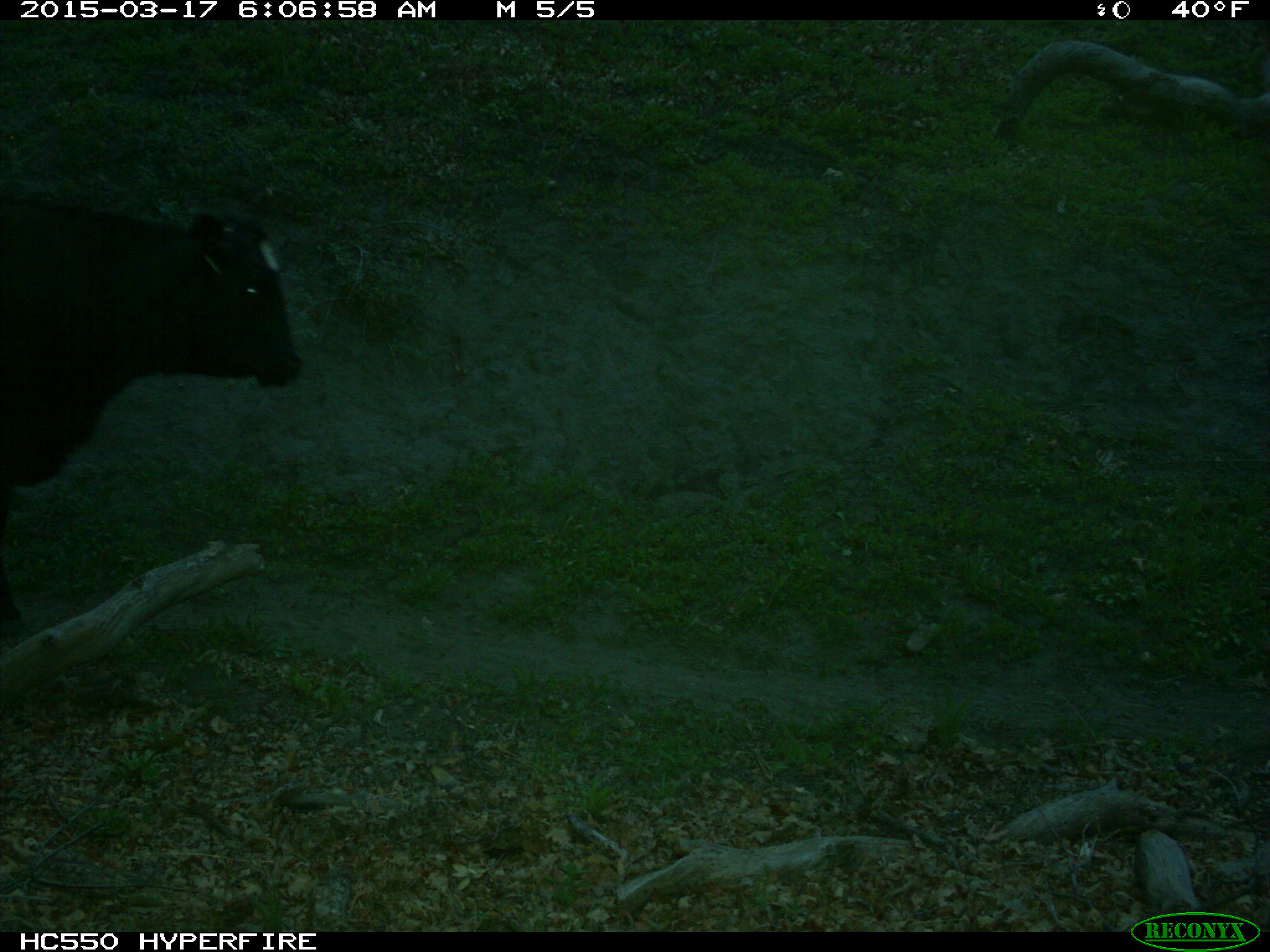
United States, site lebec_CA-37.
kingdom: Animalia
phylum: Chordata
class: Mammalia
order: Artiodactyla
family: Bovidae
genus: Bos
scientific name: Bos taurus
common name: domestic cow